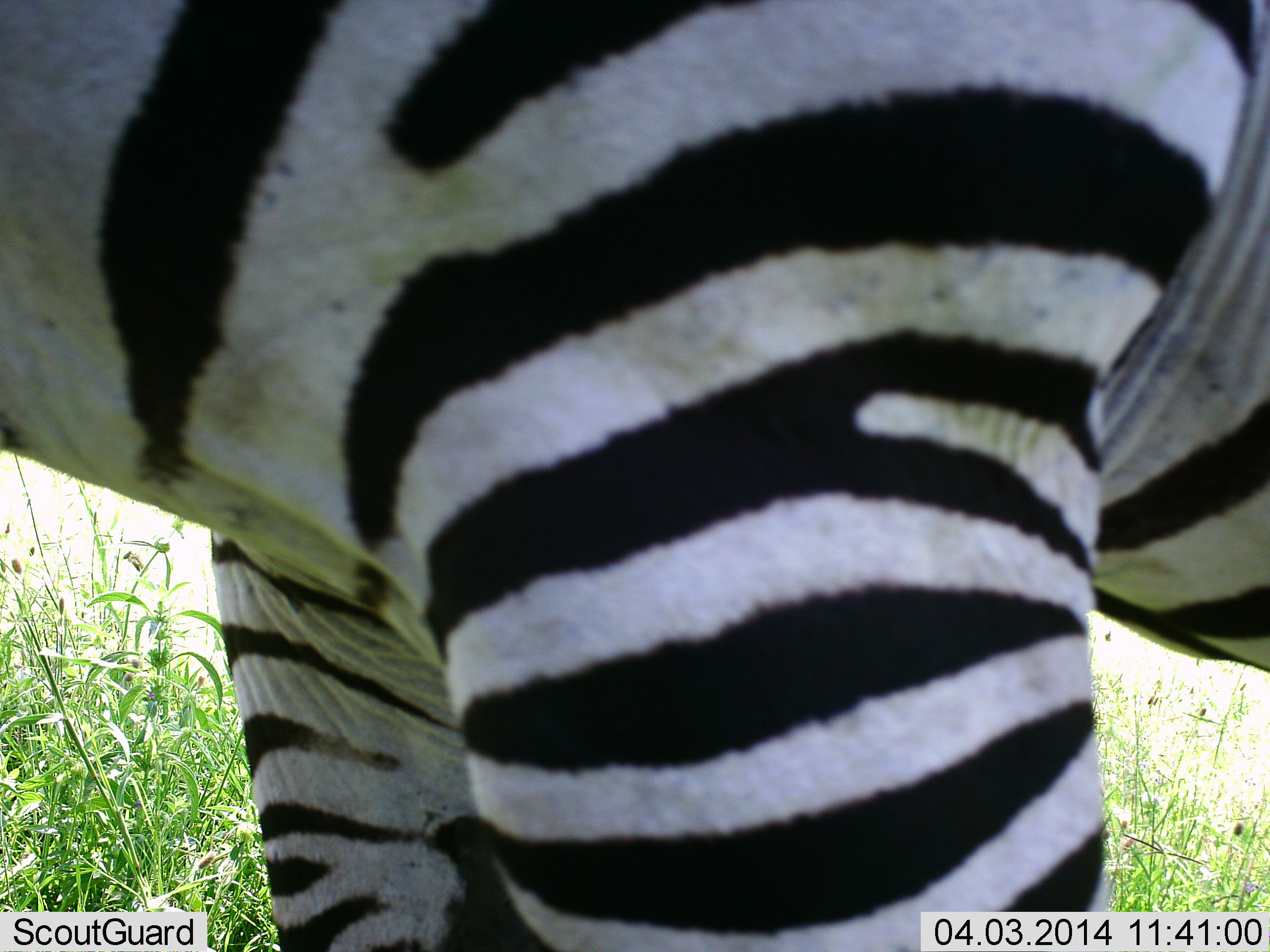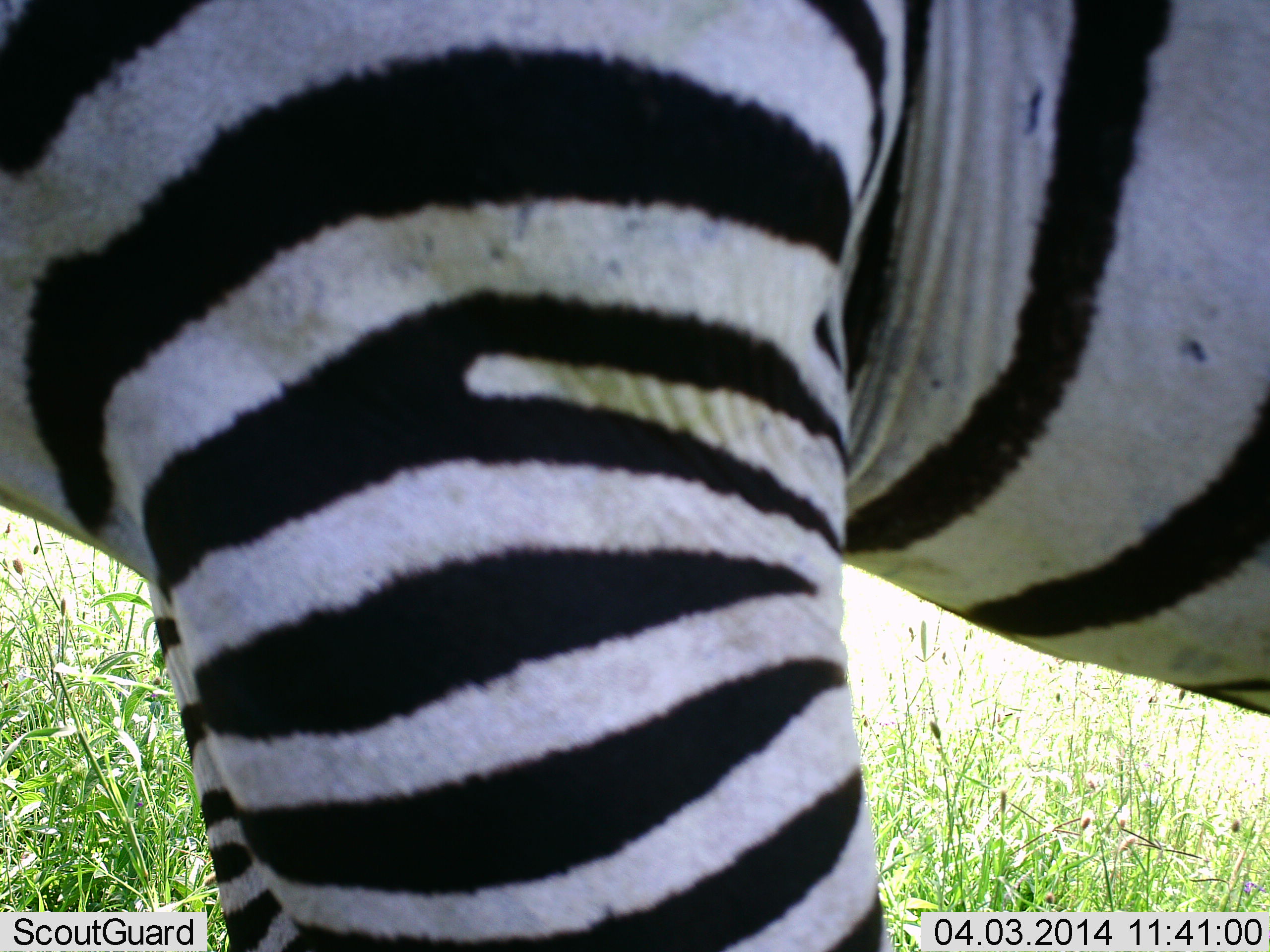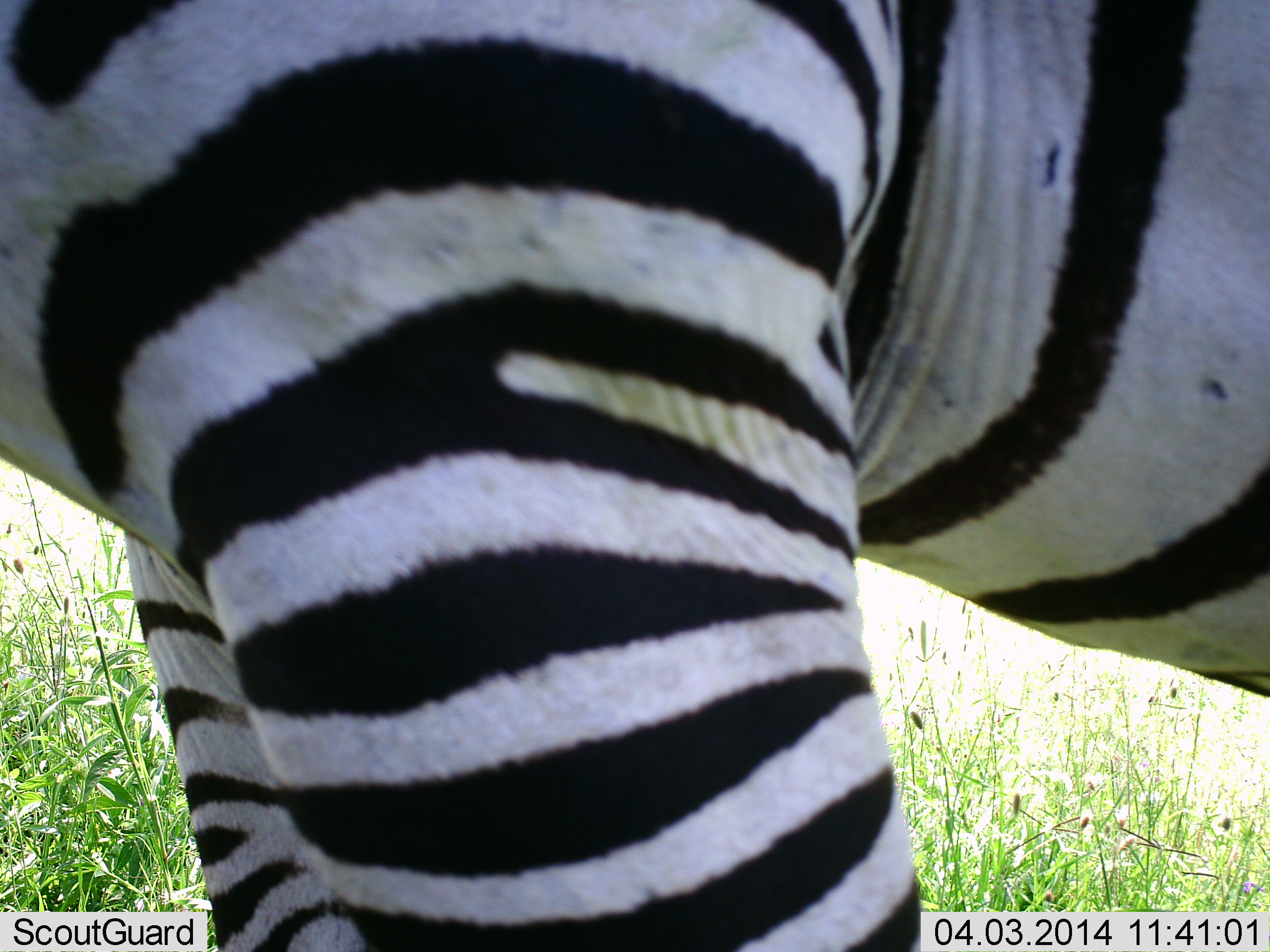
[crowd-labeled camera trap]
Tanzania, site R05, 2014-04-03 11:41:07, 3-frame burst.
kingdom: Animalia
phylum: Chordata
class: Mammalia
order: Perissodactyla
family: Equidae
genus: Equus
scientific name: Equus quagga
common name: plains zebra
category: zebra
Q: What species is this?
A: Zebra (plains zebra) (Equus quagga).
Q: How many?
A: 1.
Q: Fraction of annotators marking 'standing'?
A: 90%.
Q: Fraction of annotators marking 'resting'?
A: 0%.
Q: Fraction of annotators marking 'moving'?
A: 10%.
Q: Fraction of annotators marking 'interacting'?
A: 0%.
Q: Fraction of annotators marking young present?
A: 0%.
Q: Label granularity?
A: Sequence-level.